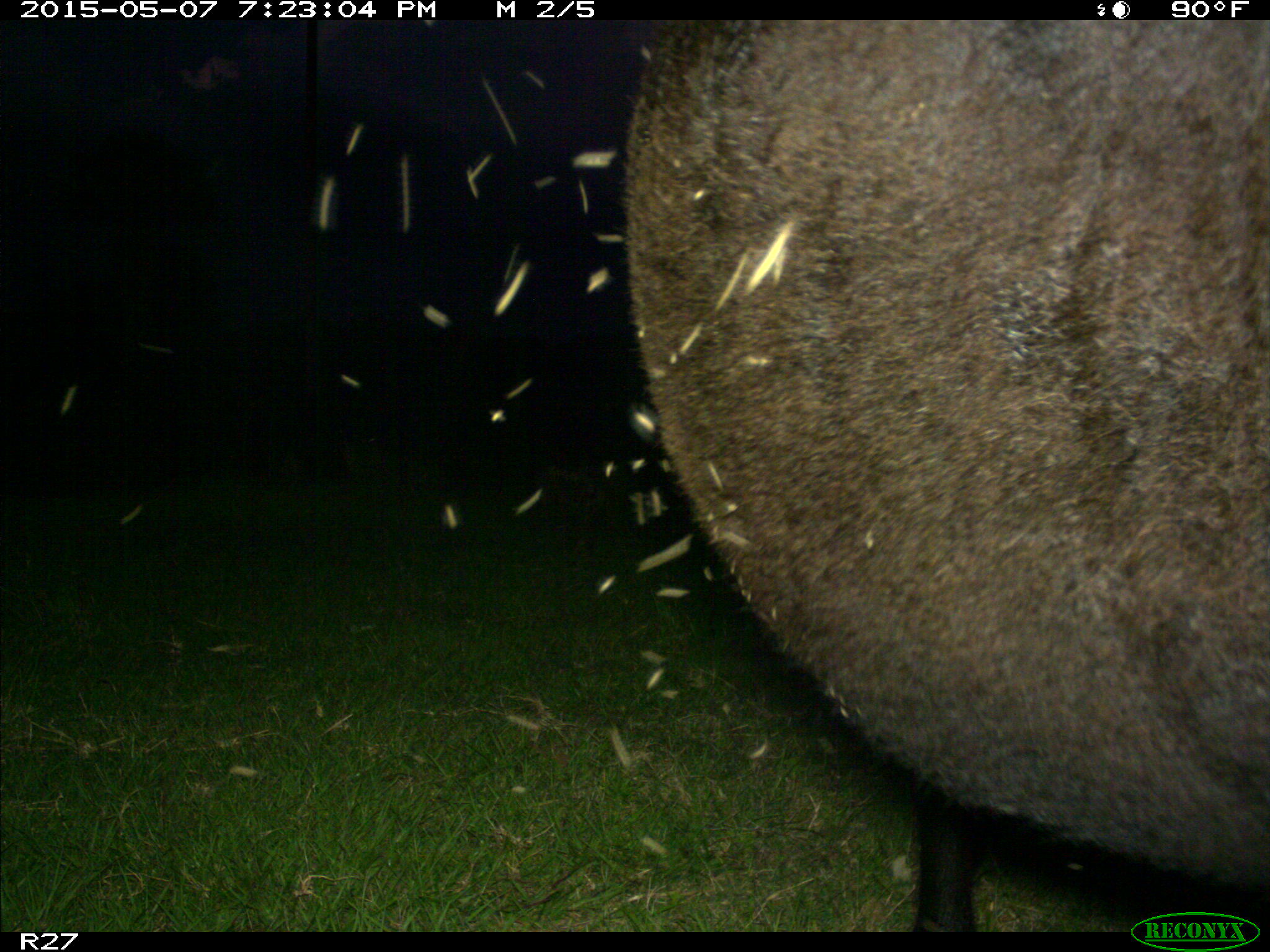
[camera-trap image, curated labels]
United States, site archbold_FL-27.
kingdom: Animalia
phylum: Chordata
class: Mammalia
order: Artiodactyla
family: Bovidae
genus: Bos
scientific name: Bos taurus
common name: domestic cow